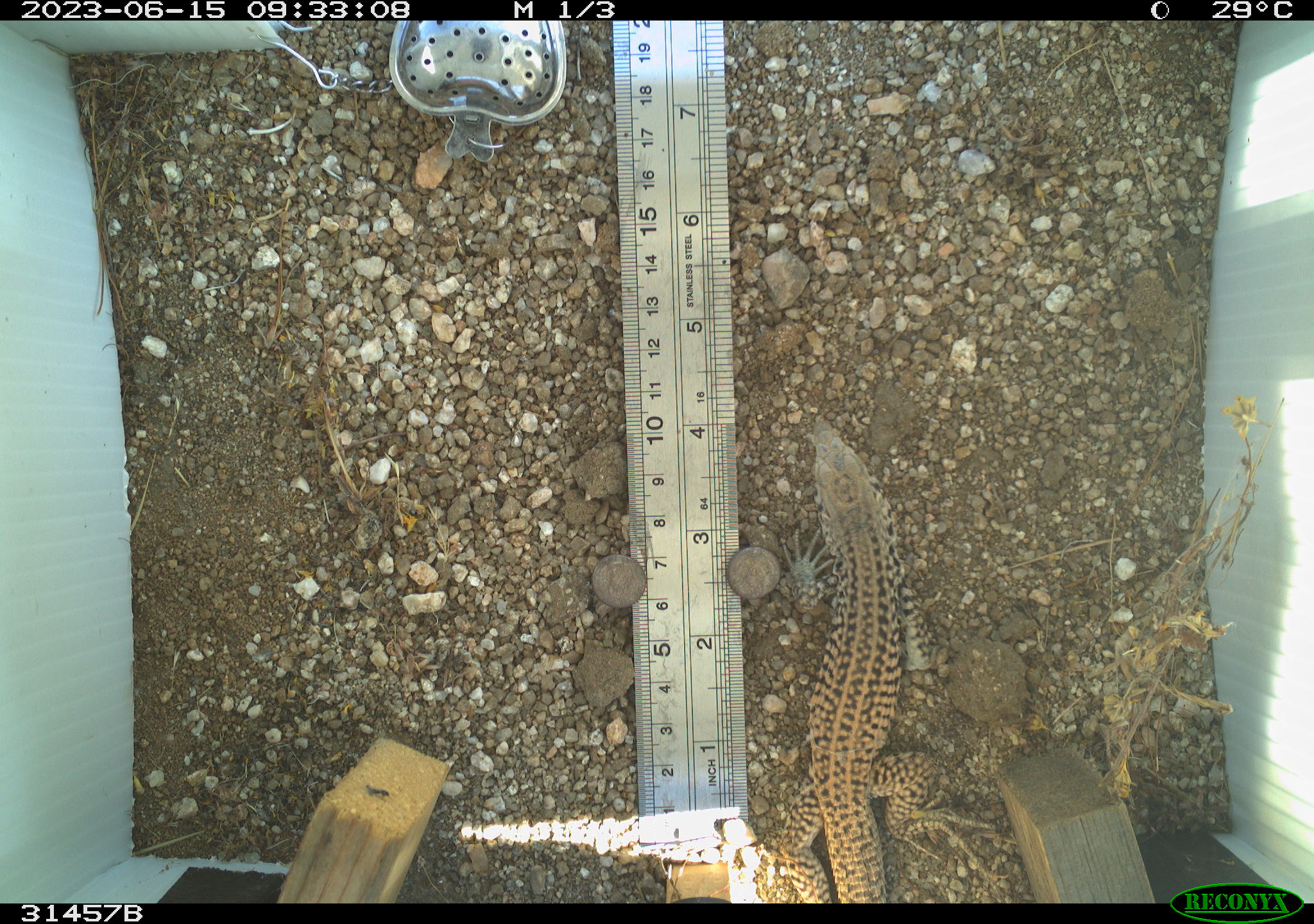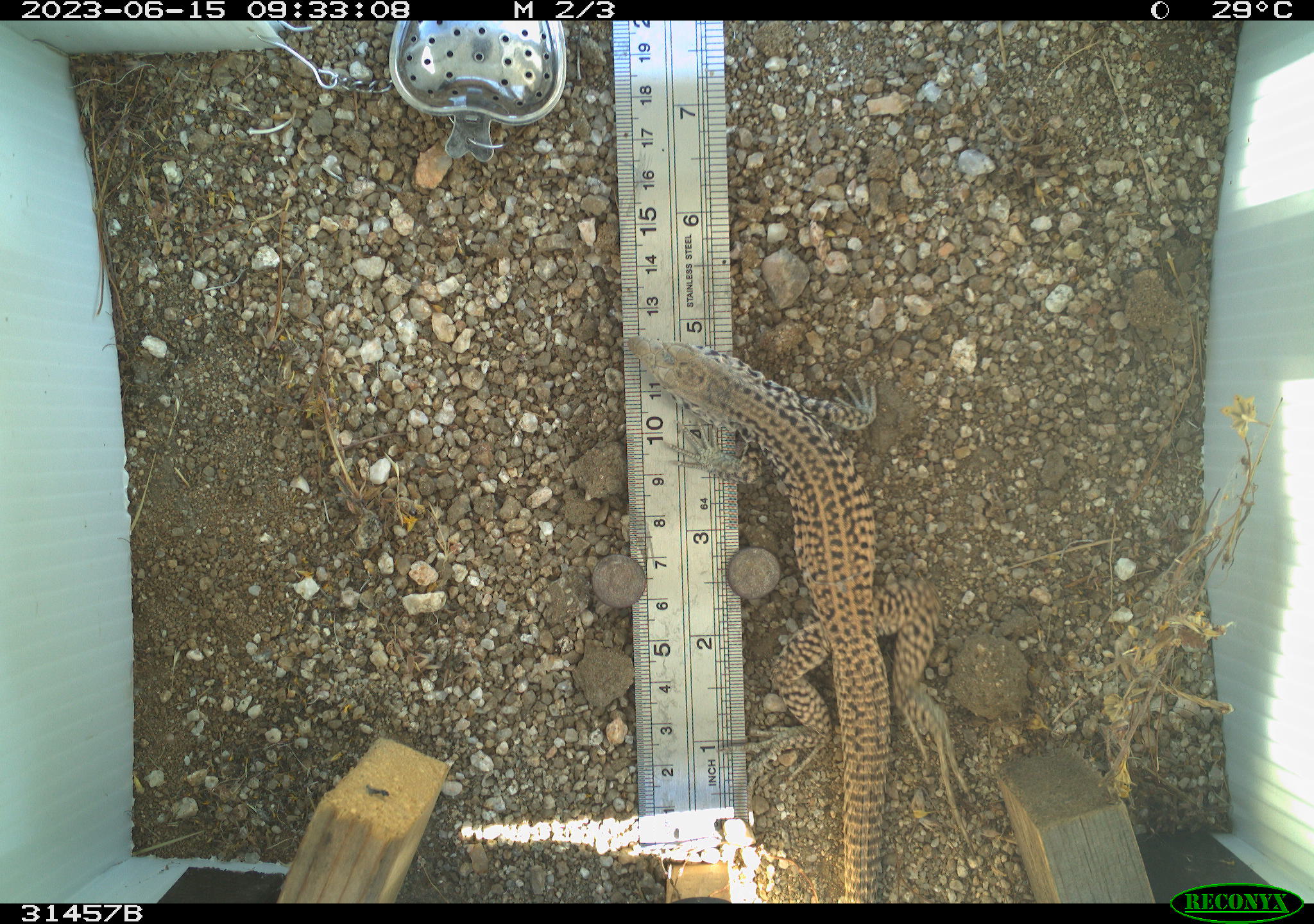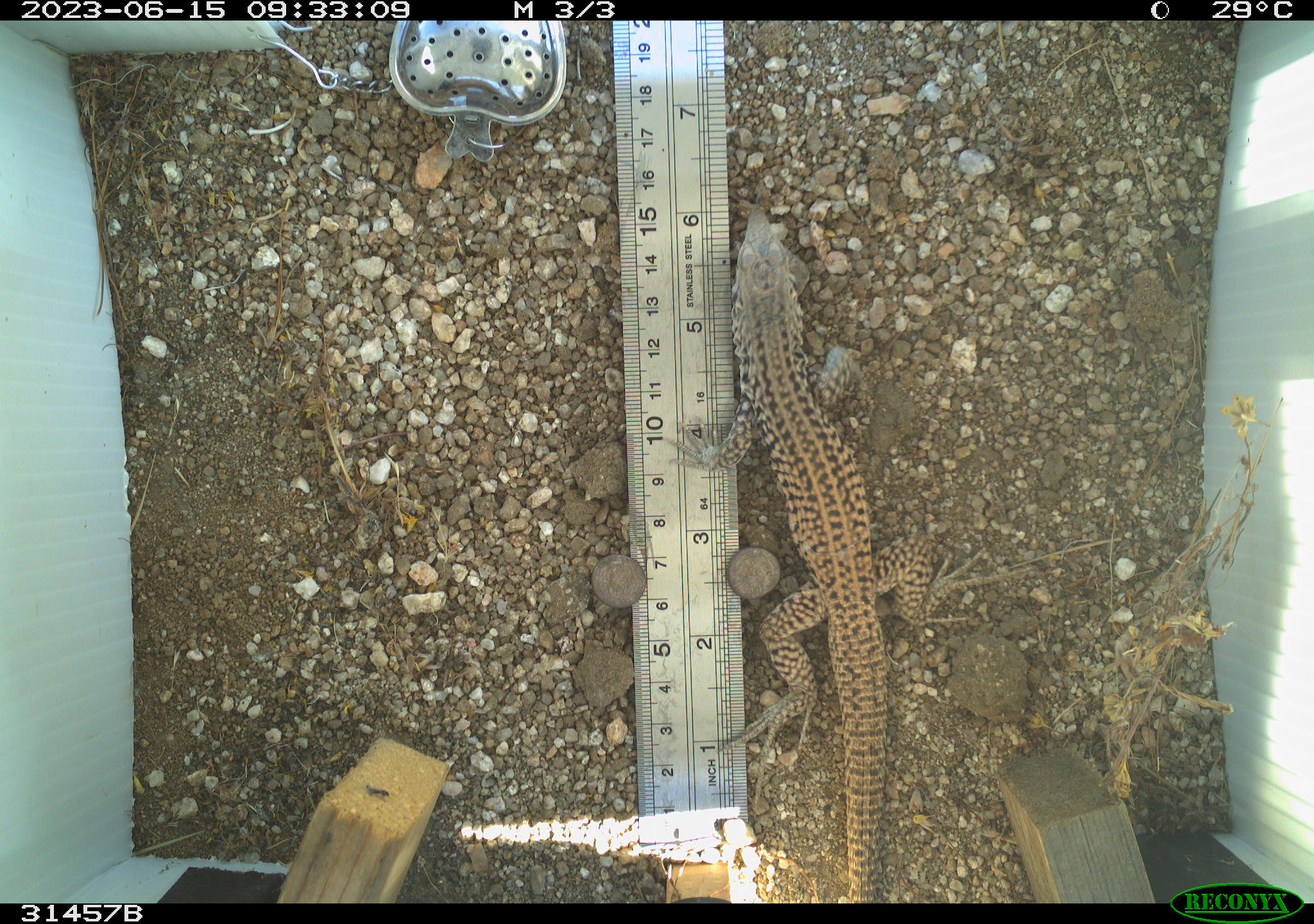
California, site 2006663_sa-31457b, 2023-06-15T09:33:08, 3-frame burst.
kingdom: Animalia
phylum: Chordata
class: Reptilia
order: Squamata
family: Teiidae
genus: Aspidoscelis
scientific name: Aspidoscelis tigris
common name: western whiptail